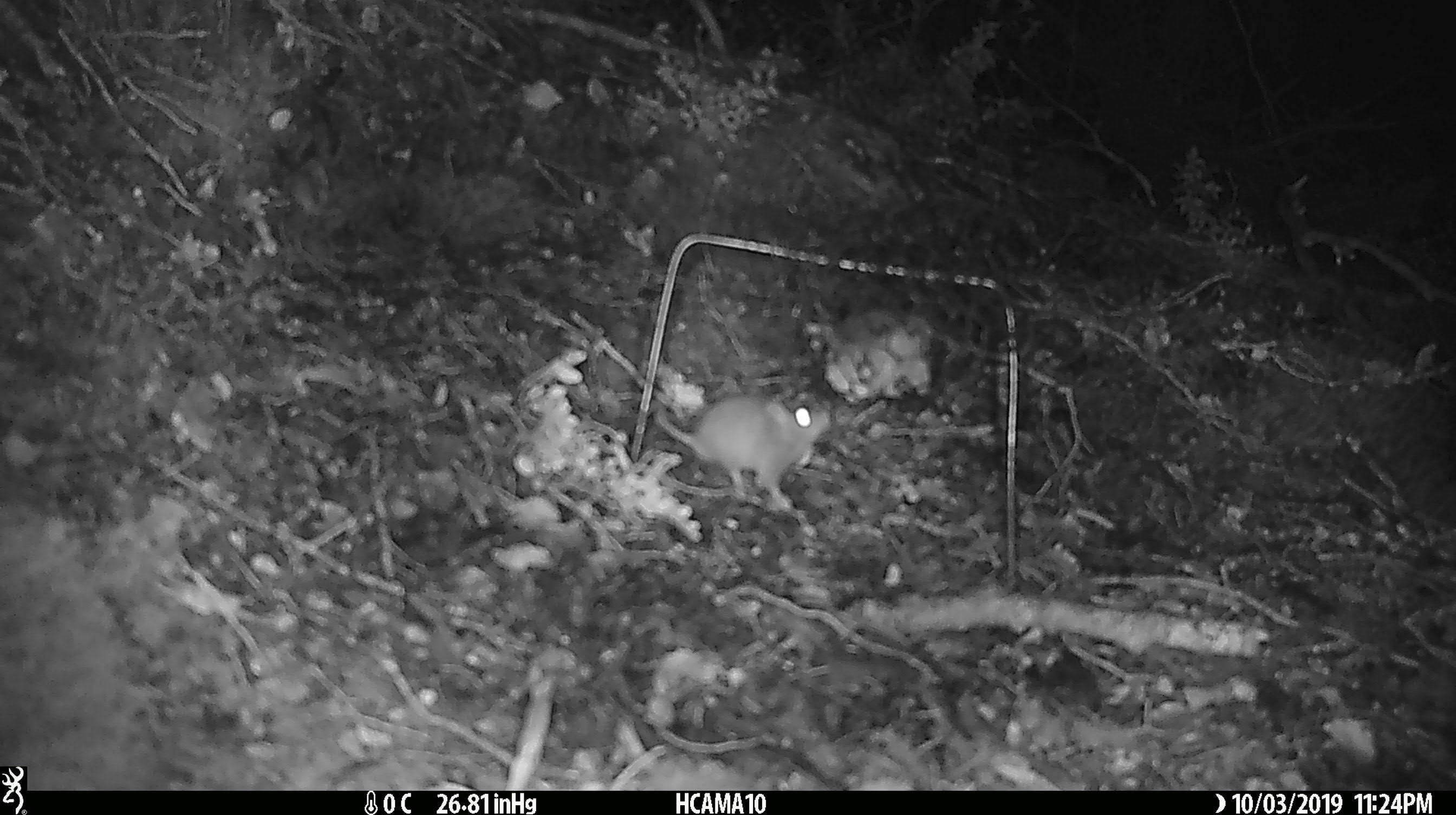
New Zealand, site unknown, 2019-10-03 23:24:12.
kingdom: Animalia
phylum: Chordata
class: Mammalia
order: Rodentia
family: Muridae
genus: Mus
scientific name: Mus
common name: mouse